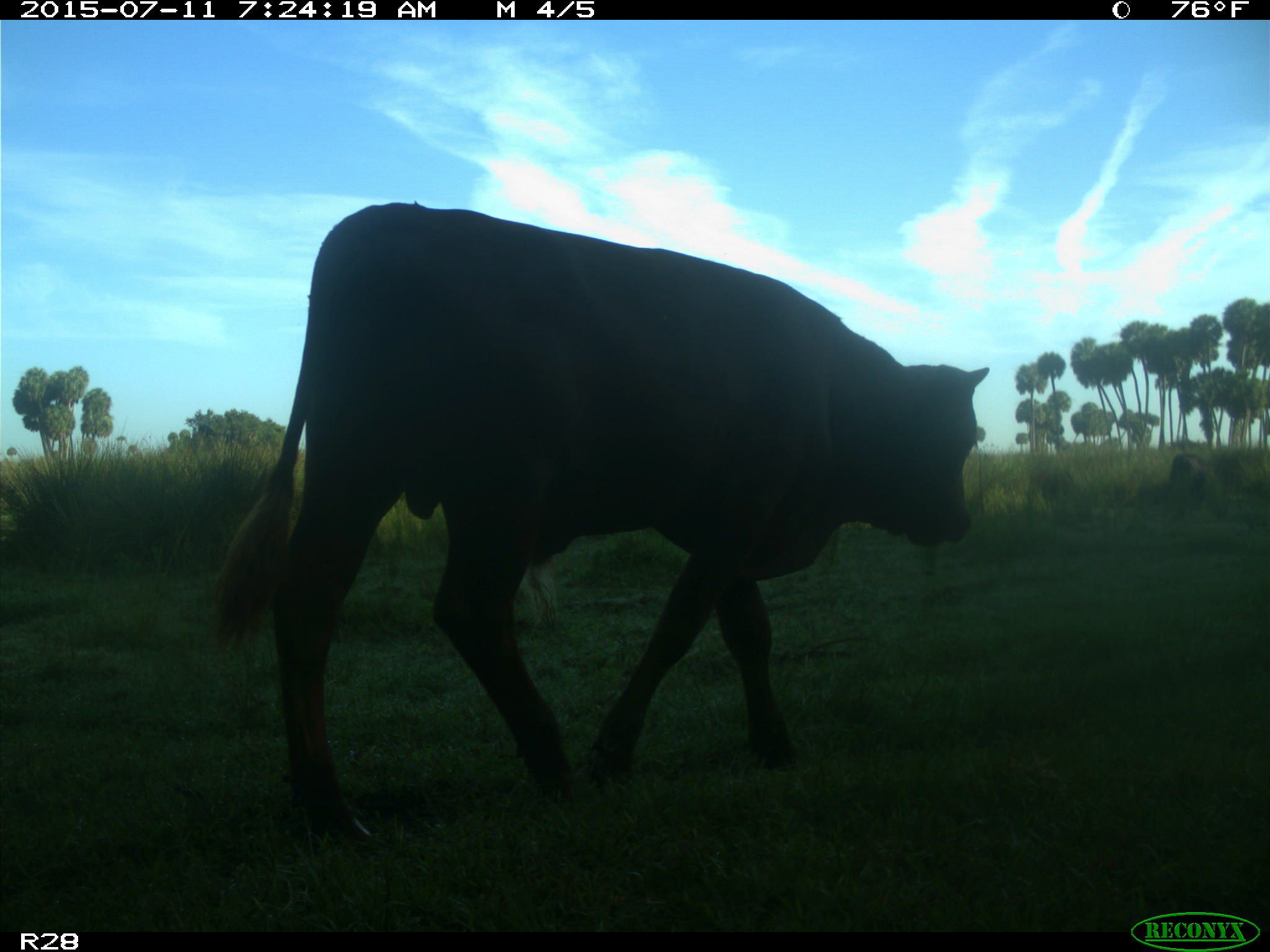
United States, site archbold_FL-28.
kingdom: Animalia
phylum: Chordata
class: Mammalia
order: Artiodactyla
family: Bovidae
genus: Bos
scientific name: Bos taurus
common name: domestic cow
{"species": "Bos taurus (domestic cow)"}